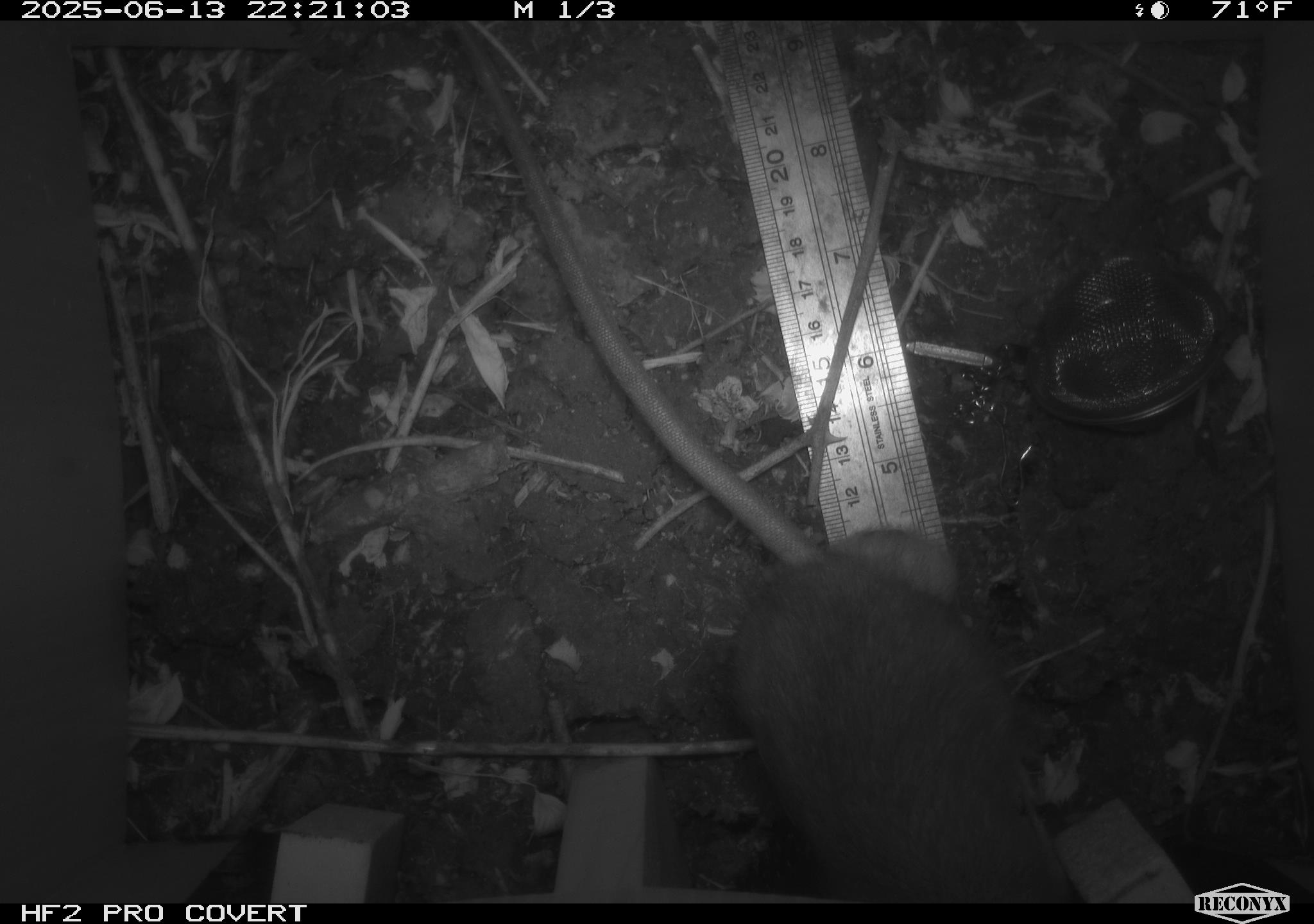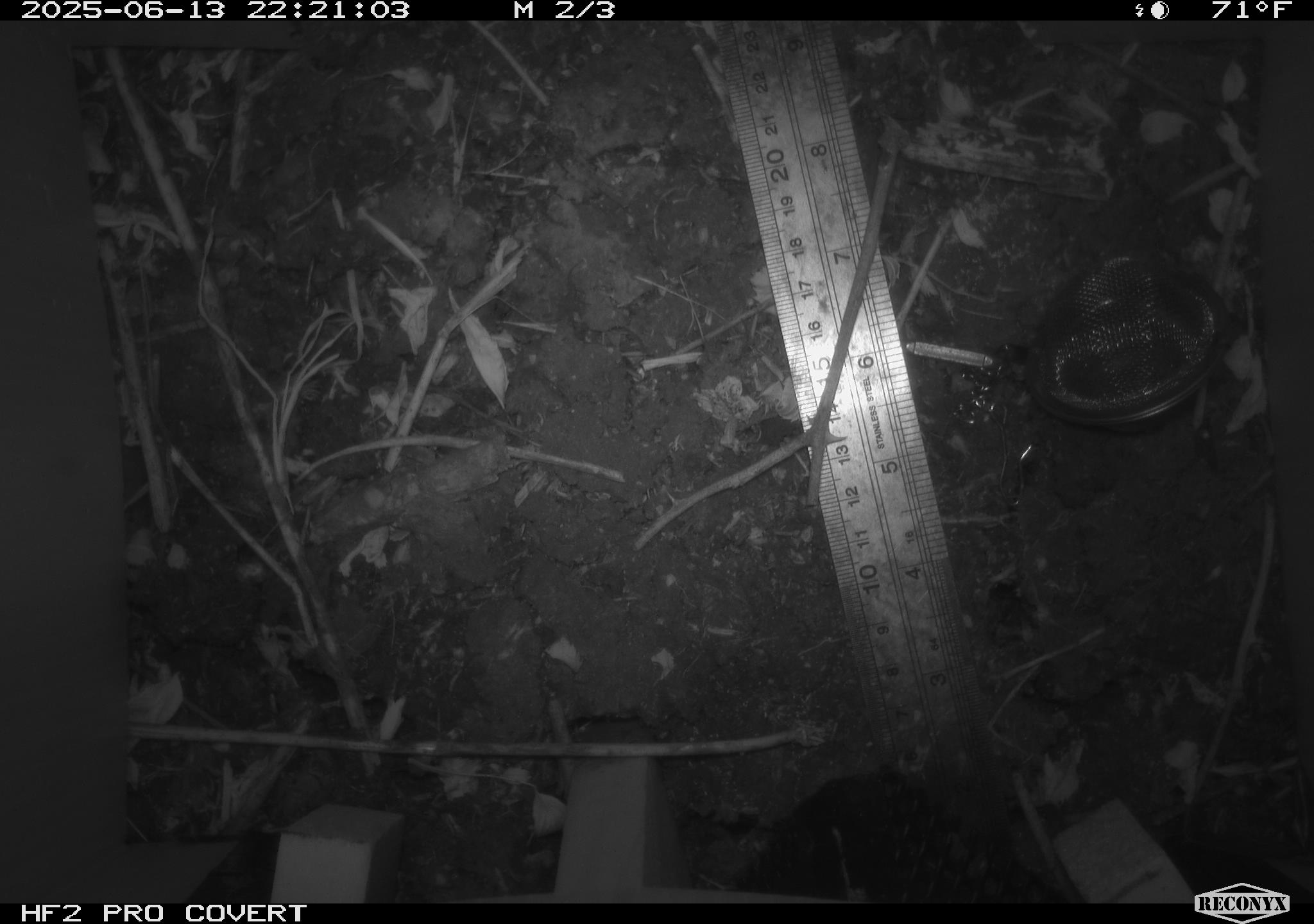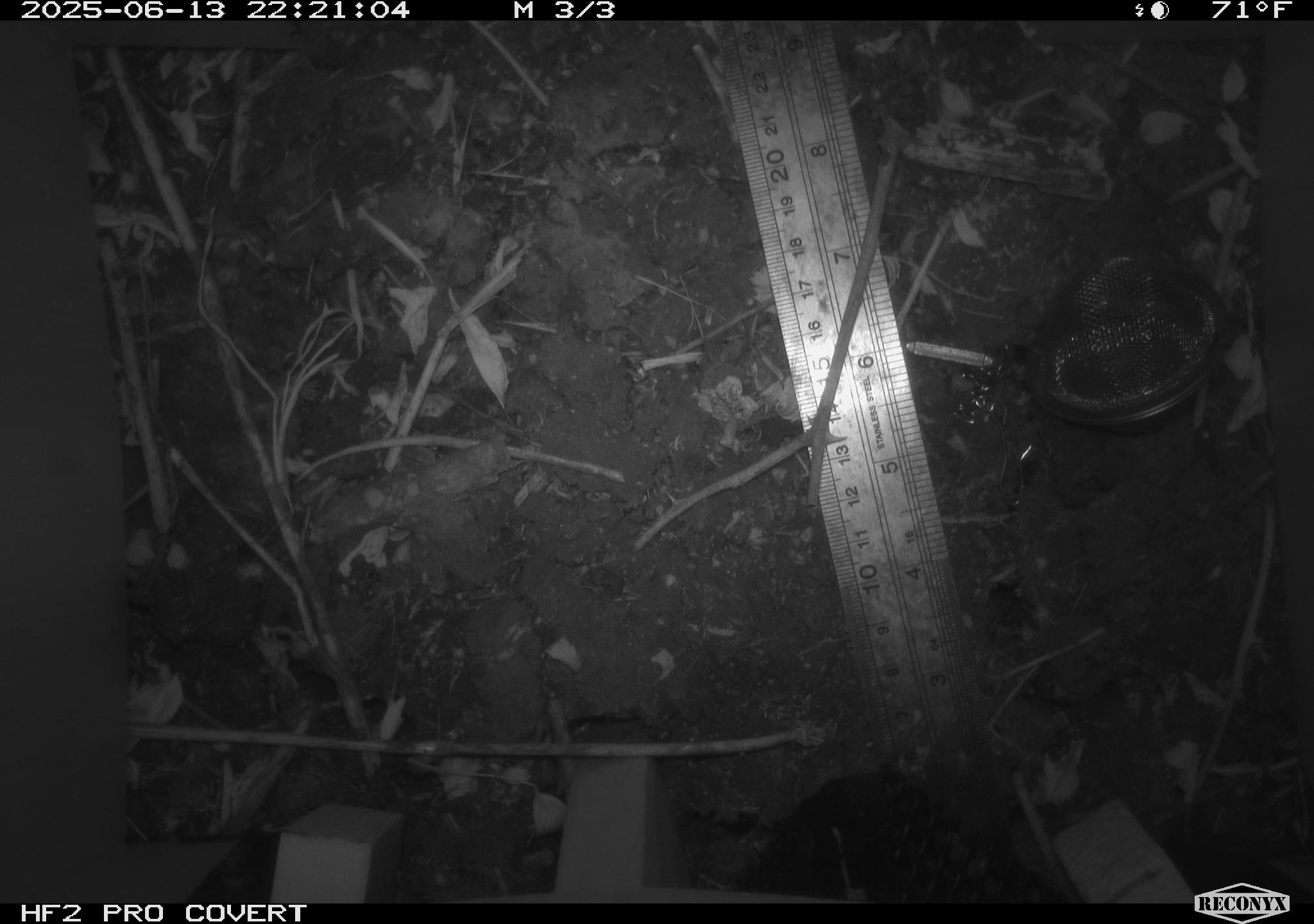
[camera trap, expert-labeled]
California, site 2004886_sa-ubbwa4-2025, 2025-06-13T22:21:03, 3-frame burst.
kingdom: Animalia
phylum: Chordata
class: Mammalia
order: Rodentia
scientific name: Rodentia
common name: rodent